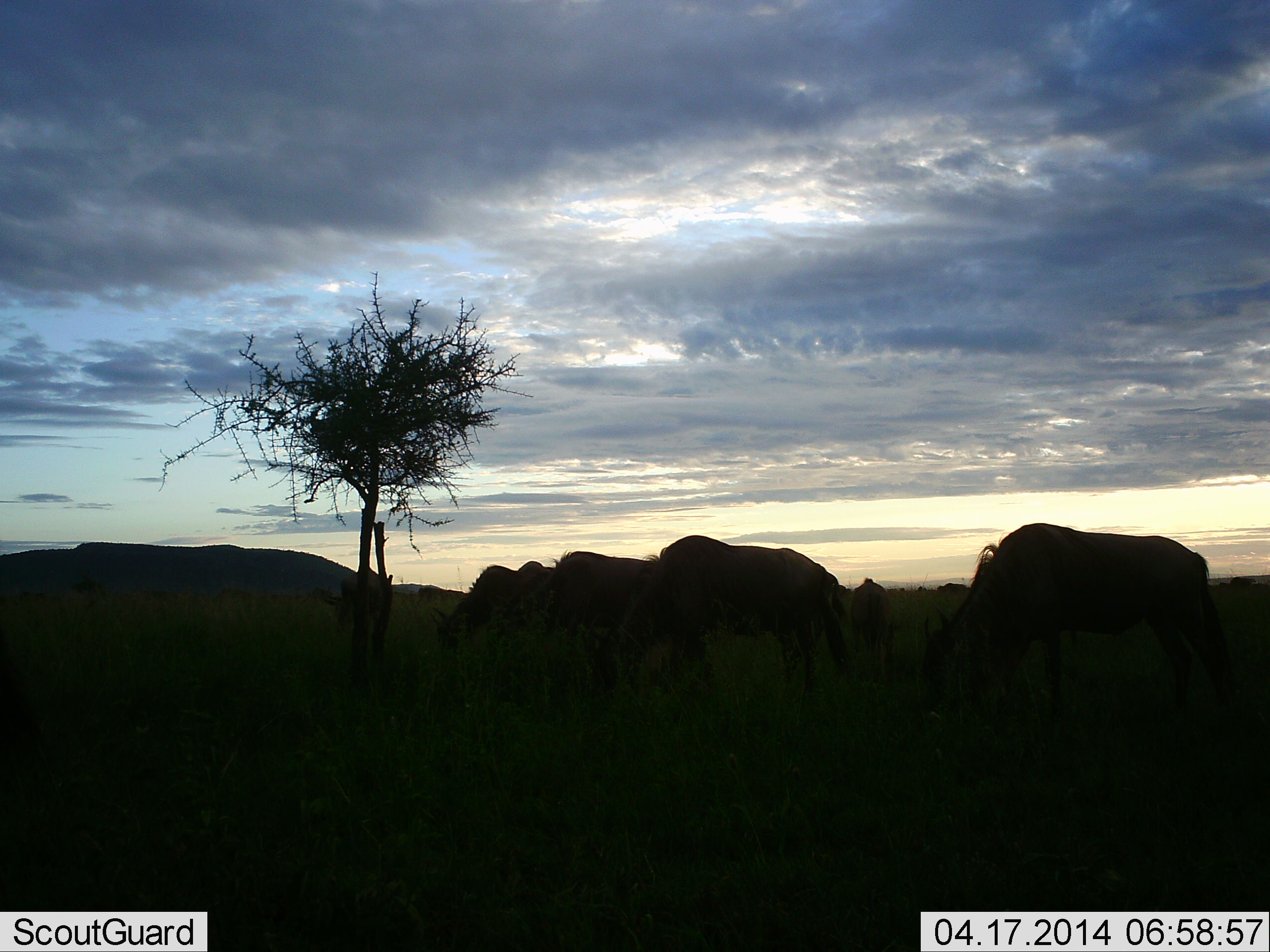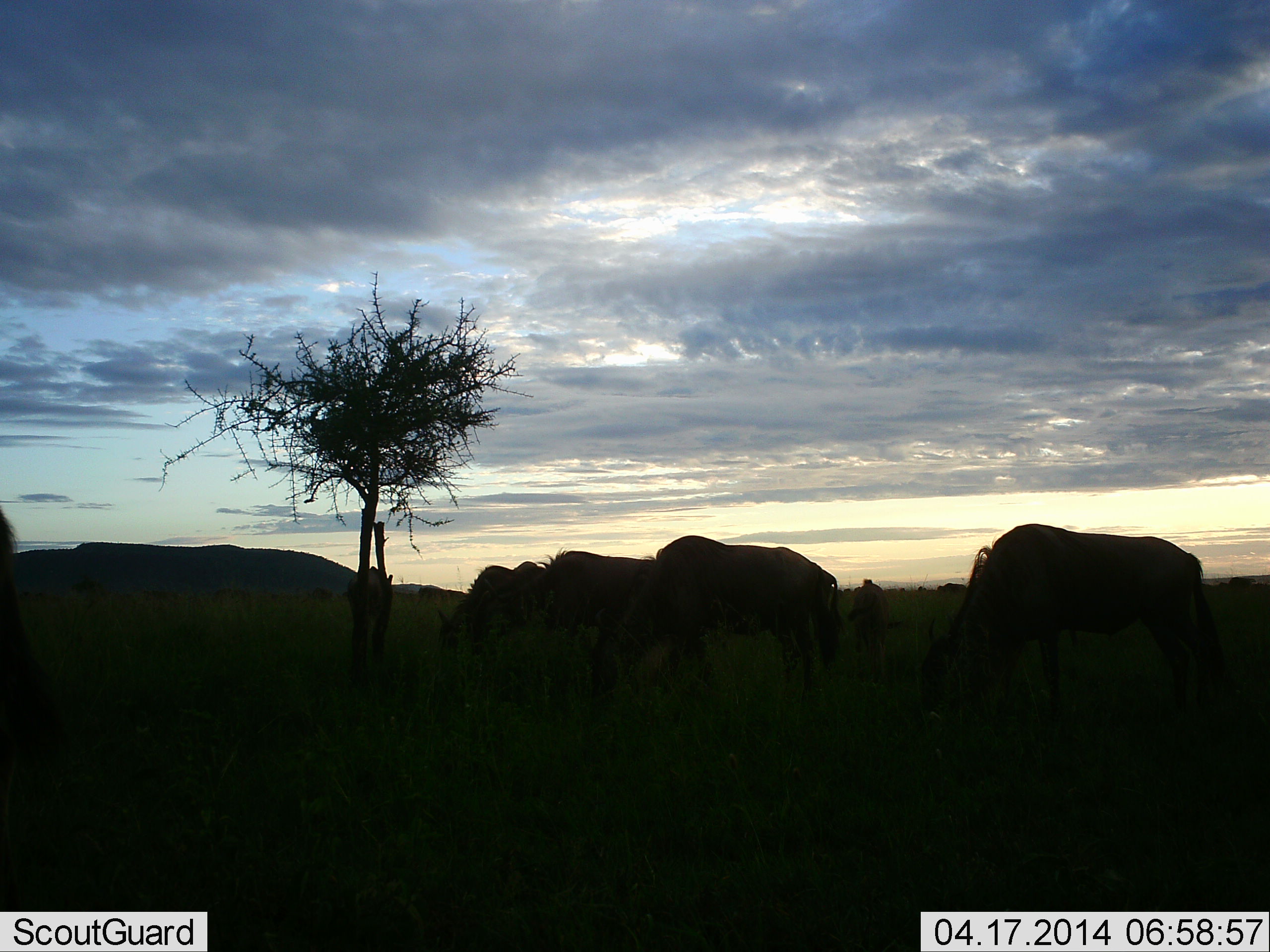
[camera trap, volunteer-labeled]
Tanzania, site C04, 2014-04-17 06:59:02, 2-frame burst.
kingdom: Animalia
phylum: Chordata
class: Mammalia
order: Artiodactyla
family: Bovidae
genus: Connochaetes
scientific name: Connochaetes taurinus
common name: blue wildebeest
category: wildebeest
Wildebeest (blue wildebeest) (Connochaetes taurinus), count 6. Behavior (volunteer vote fractions): standing 40%, resting 0%, moving 30%, interacting 0%. Young present (vote fraction): 0%. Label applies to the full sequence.